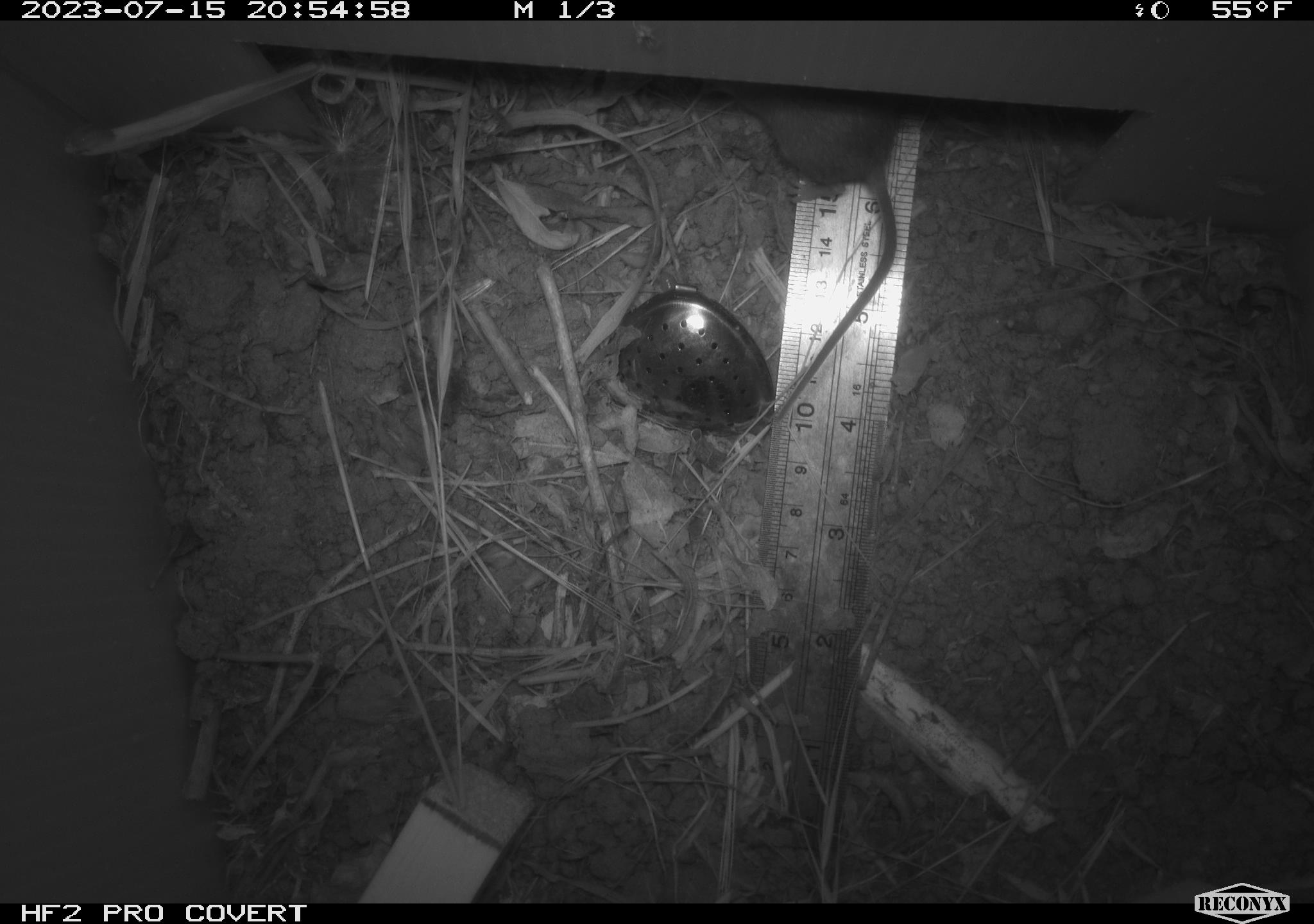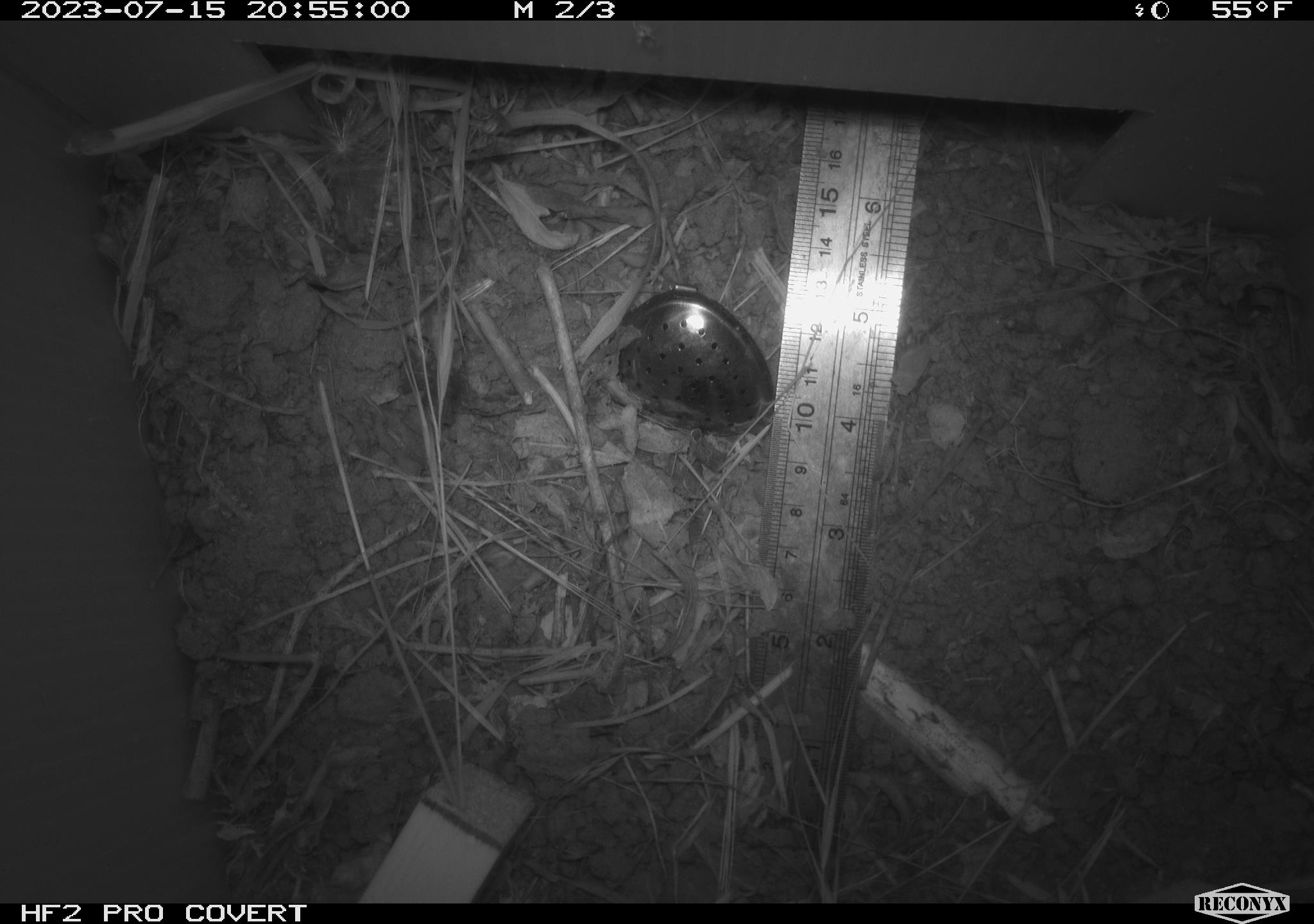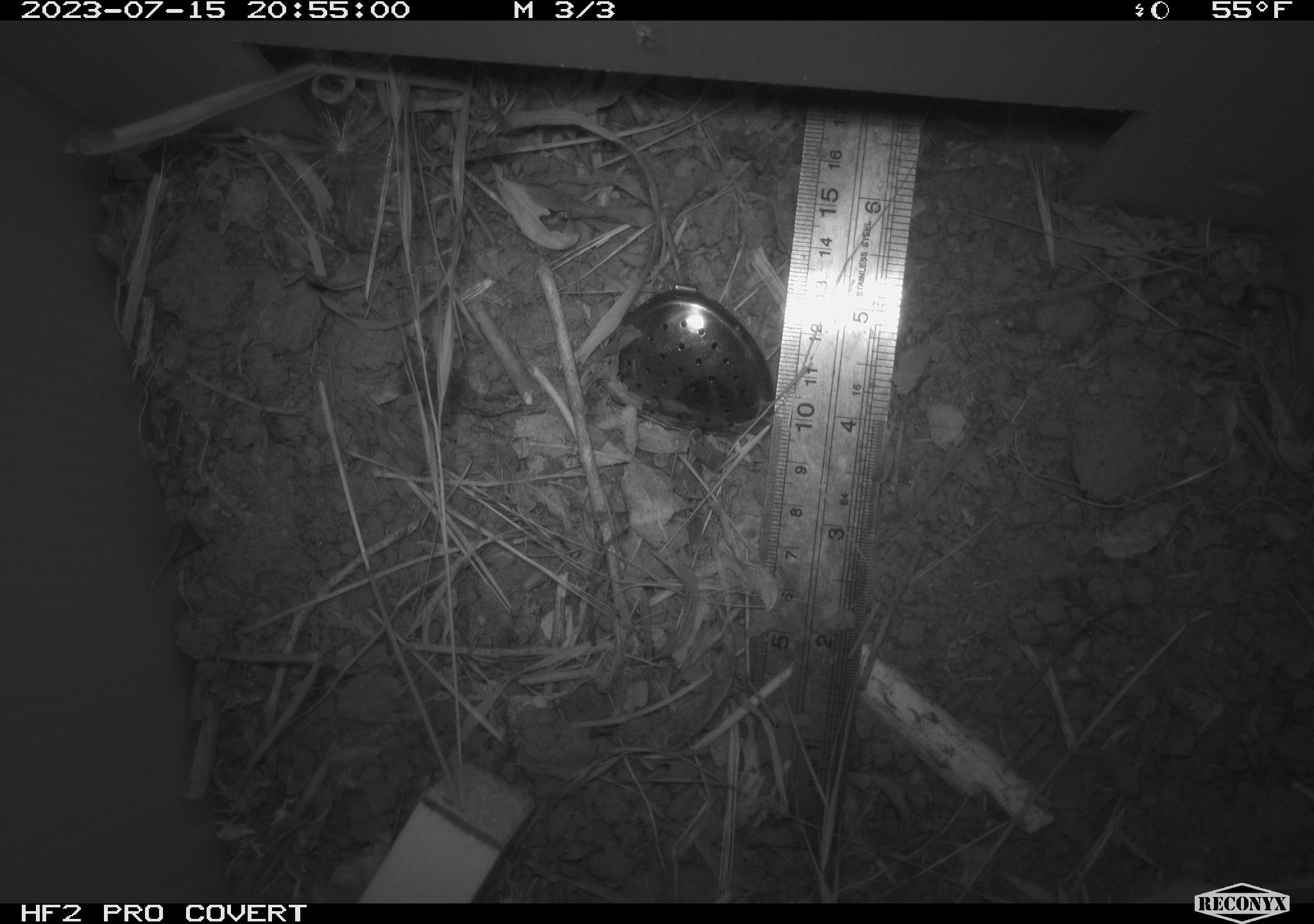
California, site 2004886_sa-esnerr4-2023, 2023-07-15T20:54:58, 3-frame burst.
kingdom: Animalia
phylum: Chordata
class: Mammalia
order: Rodentia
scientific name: Rodentia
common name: mouse species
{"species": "mouse species (Rodentia)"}